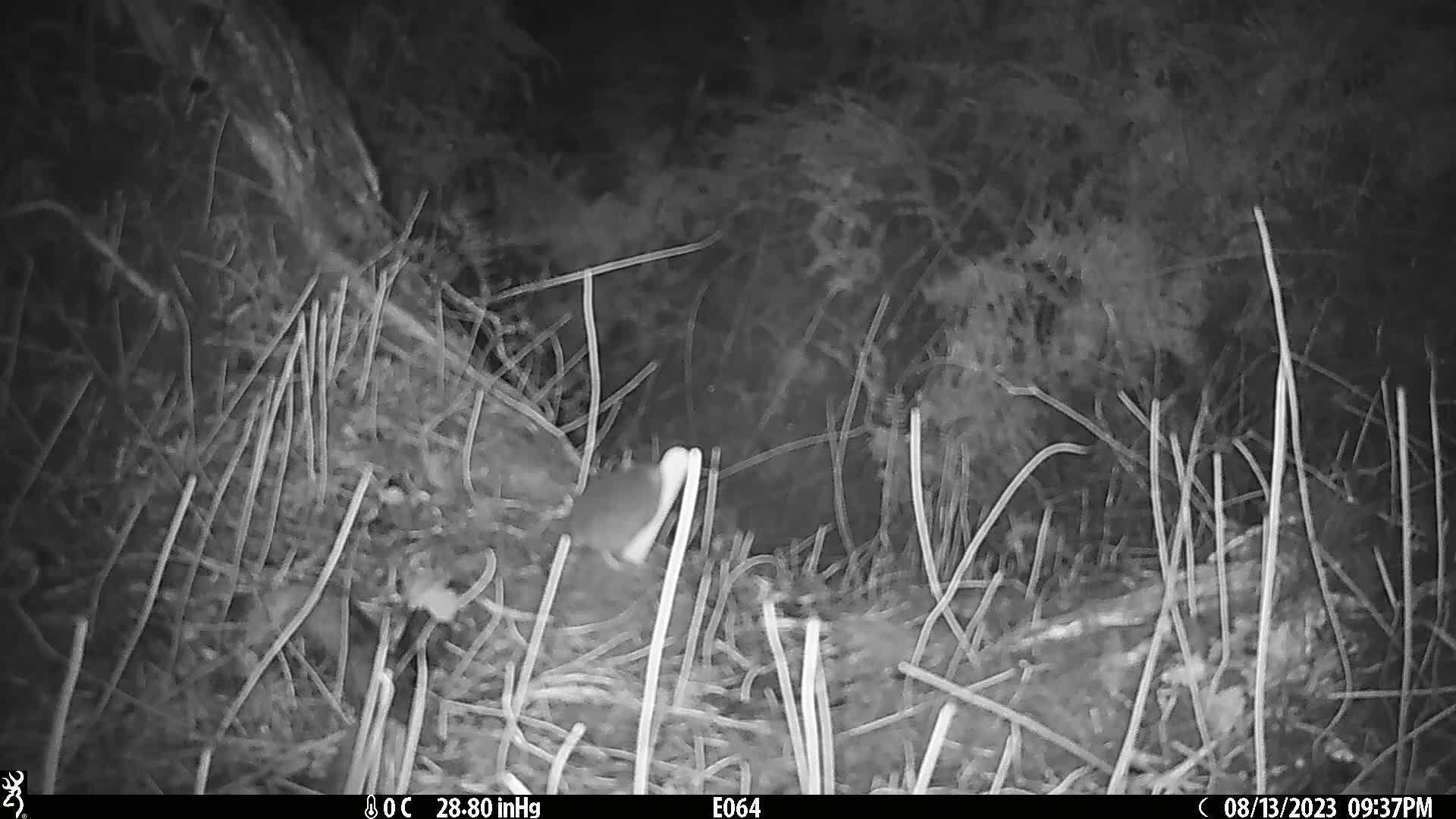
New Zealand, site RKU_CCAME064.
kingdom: Animalia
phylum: Chordata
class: Mammalia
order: Rodentia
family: Muridae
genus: Rattus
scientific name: Rattus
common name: rat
Rat (Rattus).